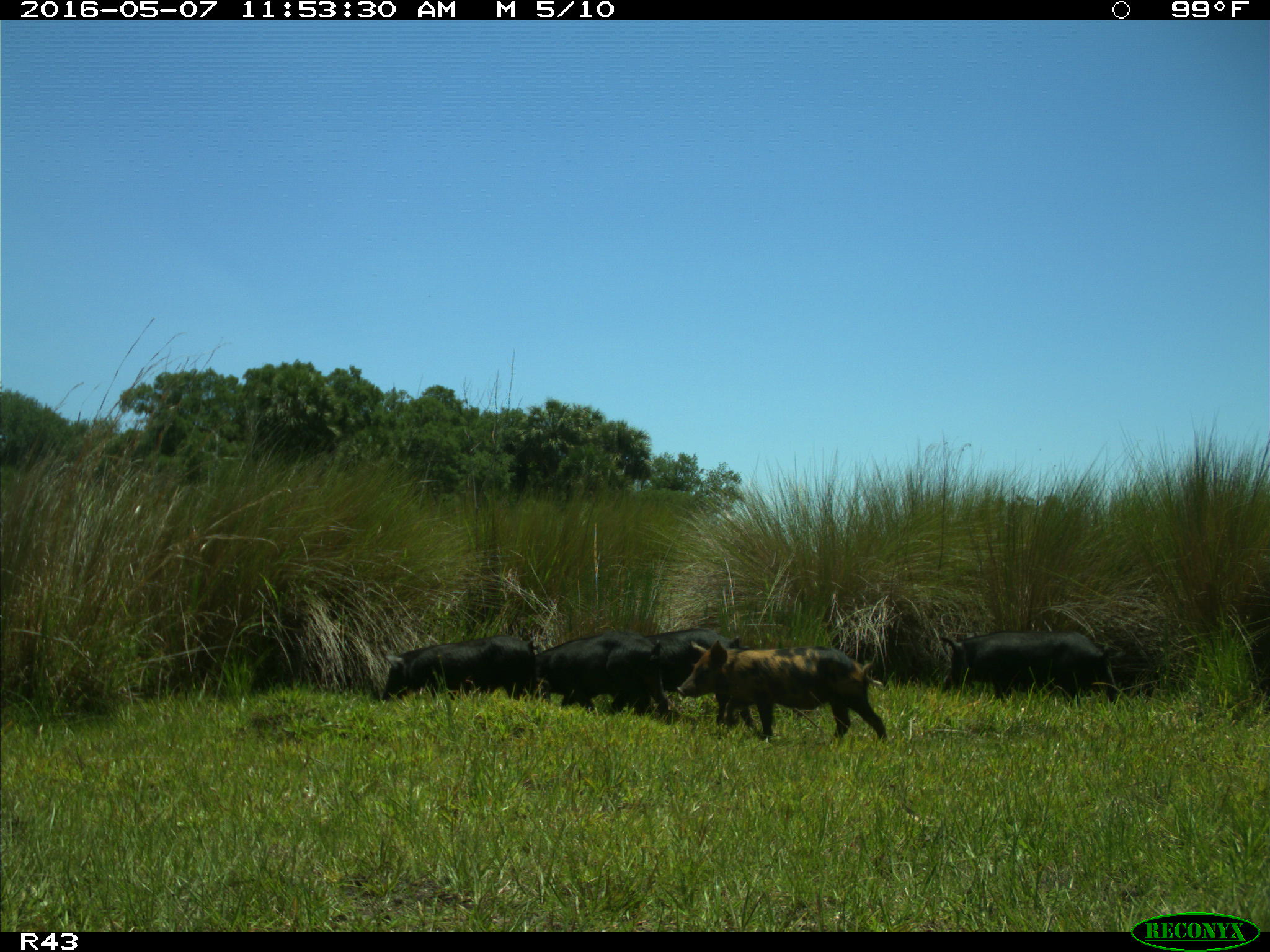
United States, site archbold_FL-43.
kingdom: Animalia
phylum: Chordata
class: Mammalia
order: Artiodactyla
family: Suidae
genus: Sus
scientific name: Sus scrofa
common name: wild boar